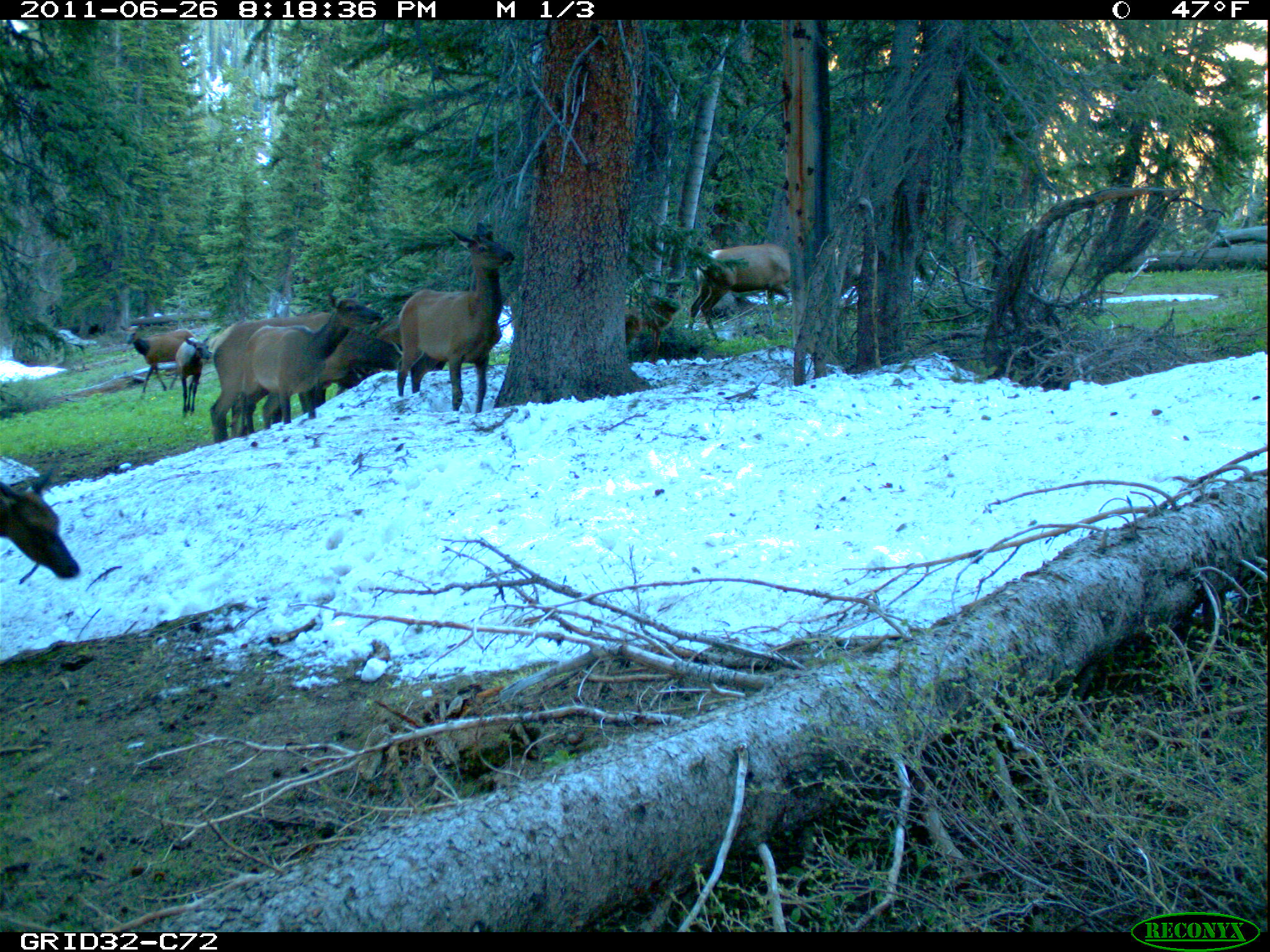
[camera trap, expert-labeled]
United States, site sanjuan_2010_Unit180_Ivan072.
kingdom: Animalia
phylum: Chordata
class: Mammalia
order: Artiodactyla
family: Cervidae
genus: Cervus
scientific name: Cervus elaphus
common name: red deer